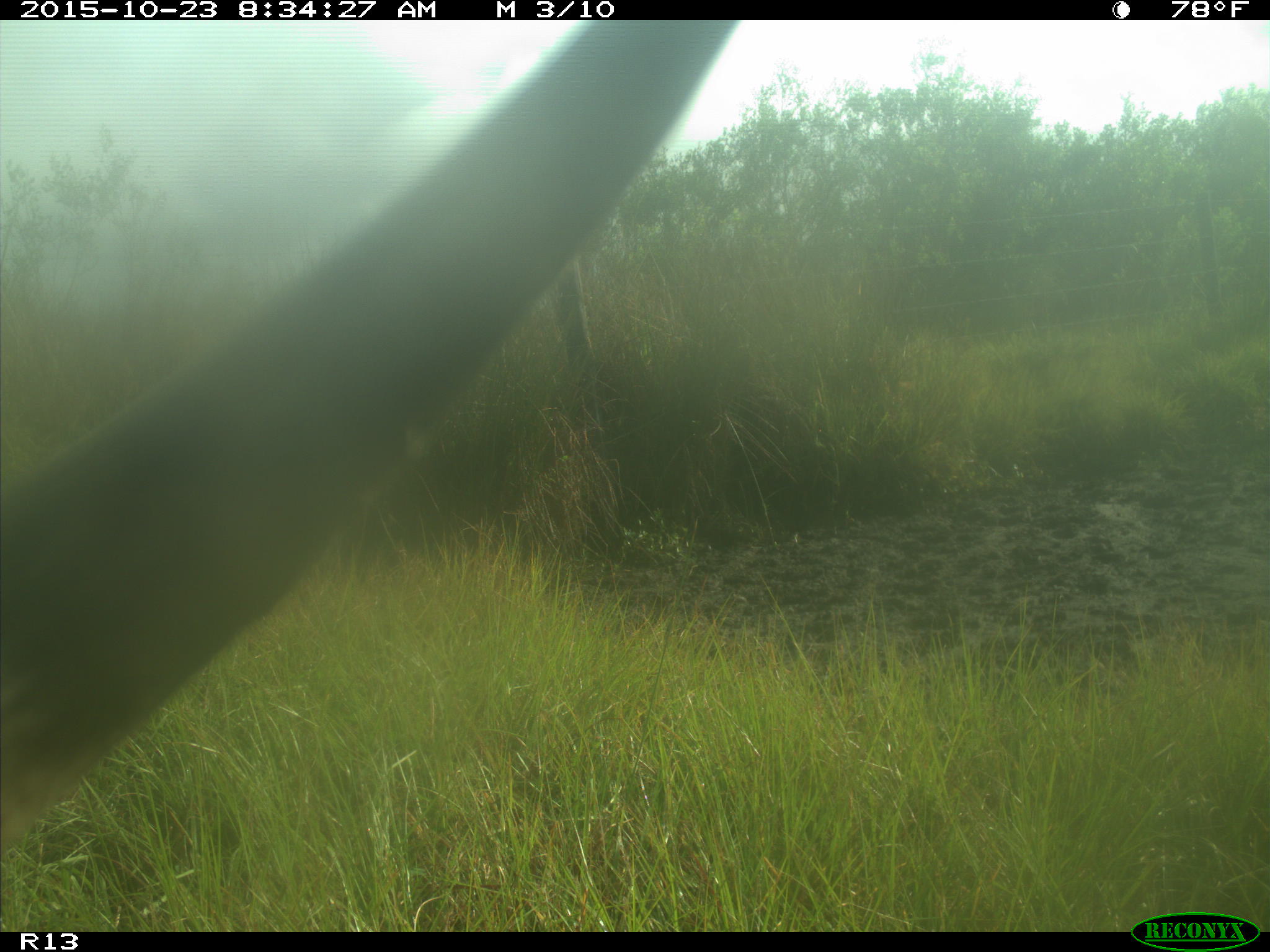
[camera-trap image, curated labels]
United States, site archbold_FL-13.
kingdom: Animalia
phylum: Chordata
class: Mammalia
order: Artiodactyla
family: Bovidae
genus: Bos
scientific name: Bos taurus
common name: domestic cow